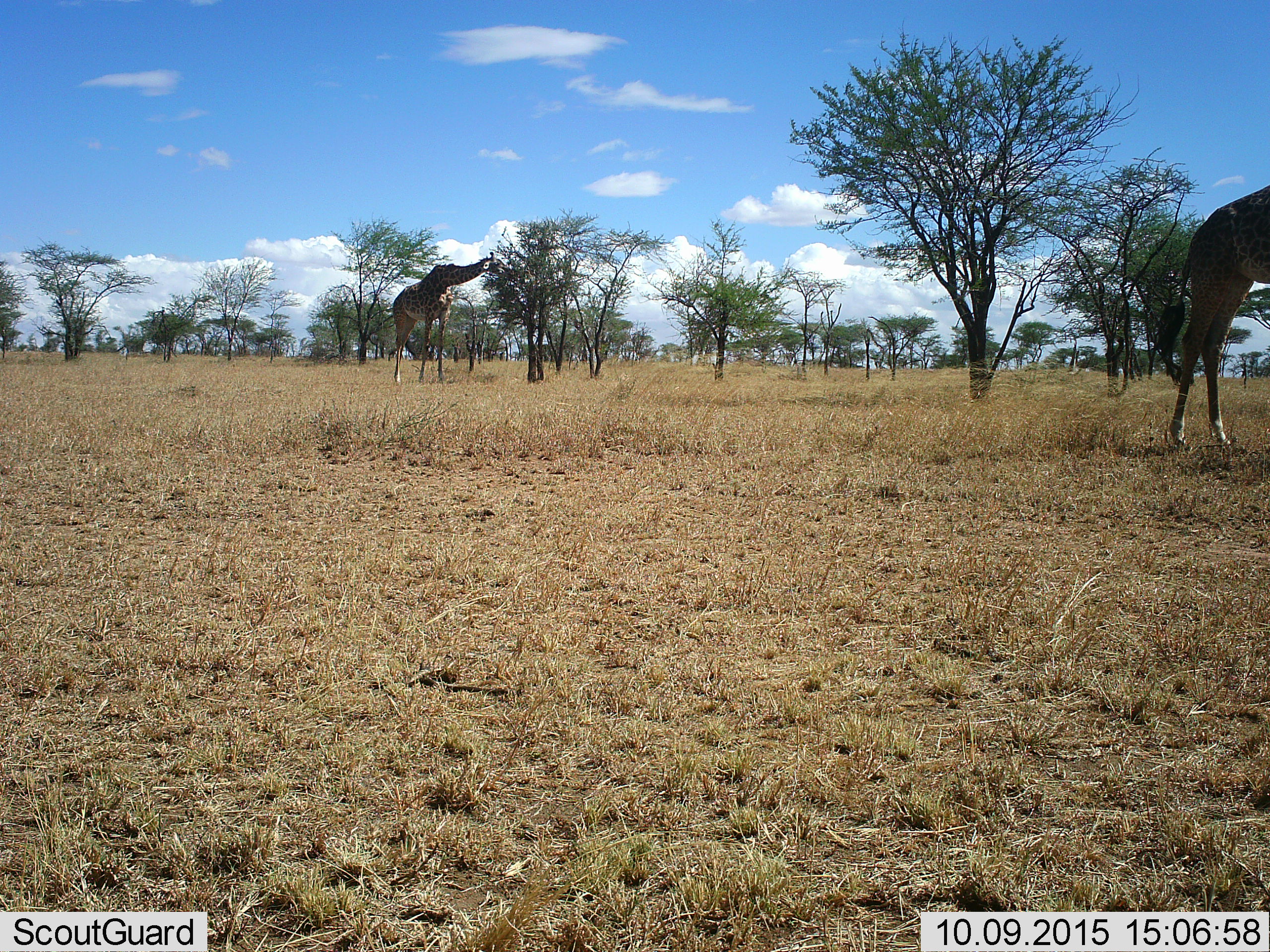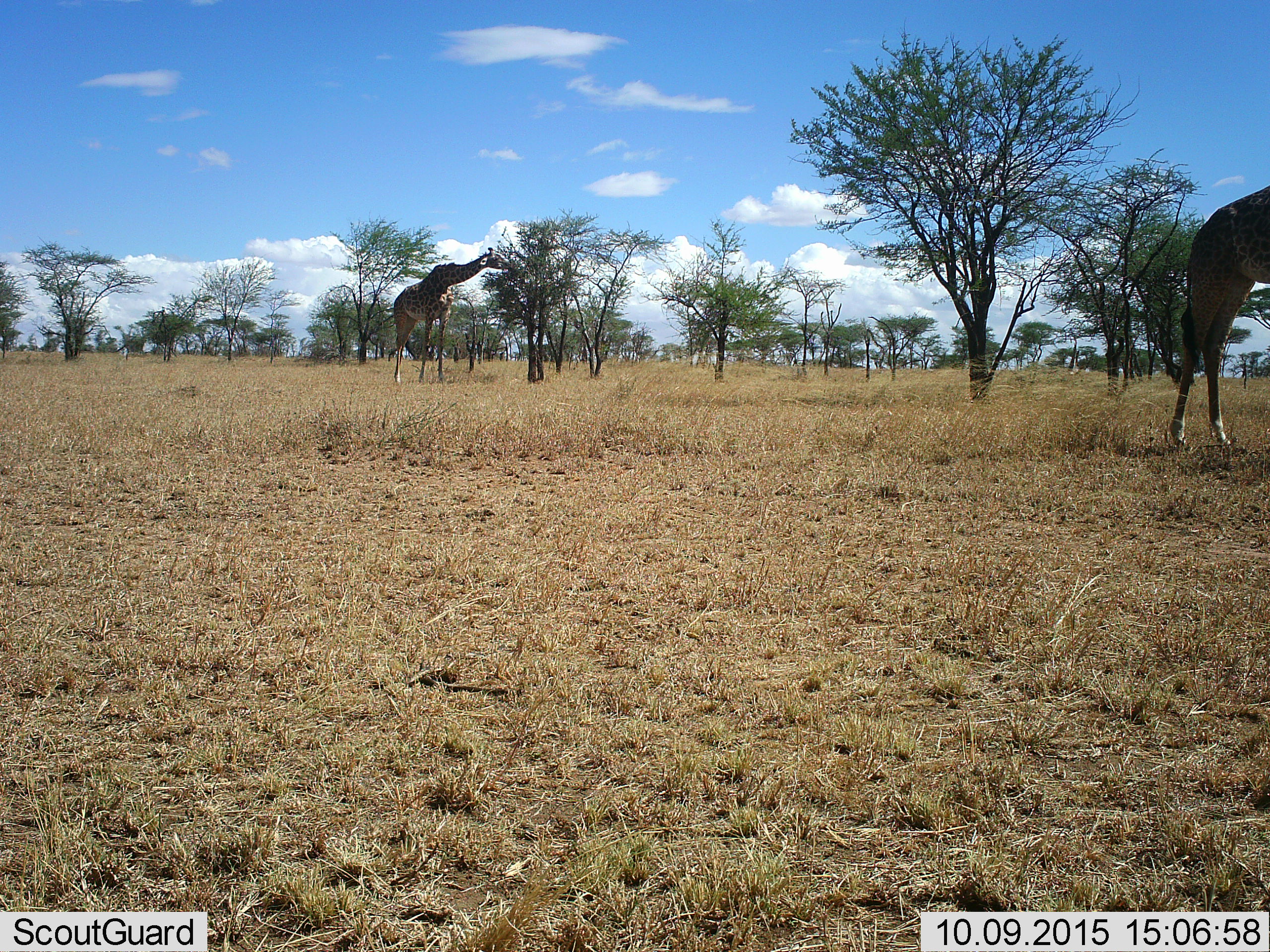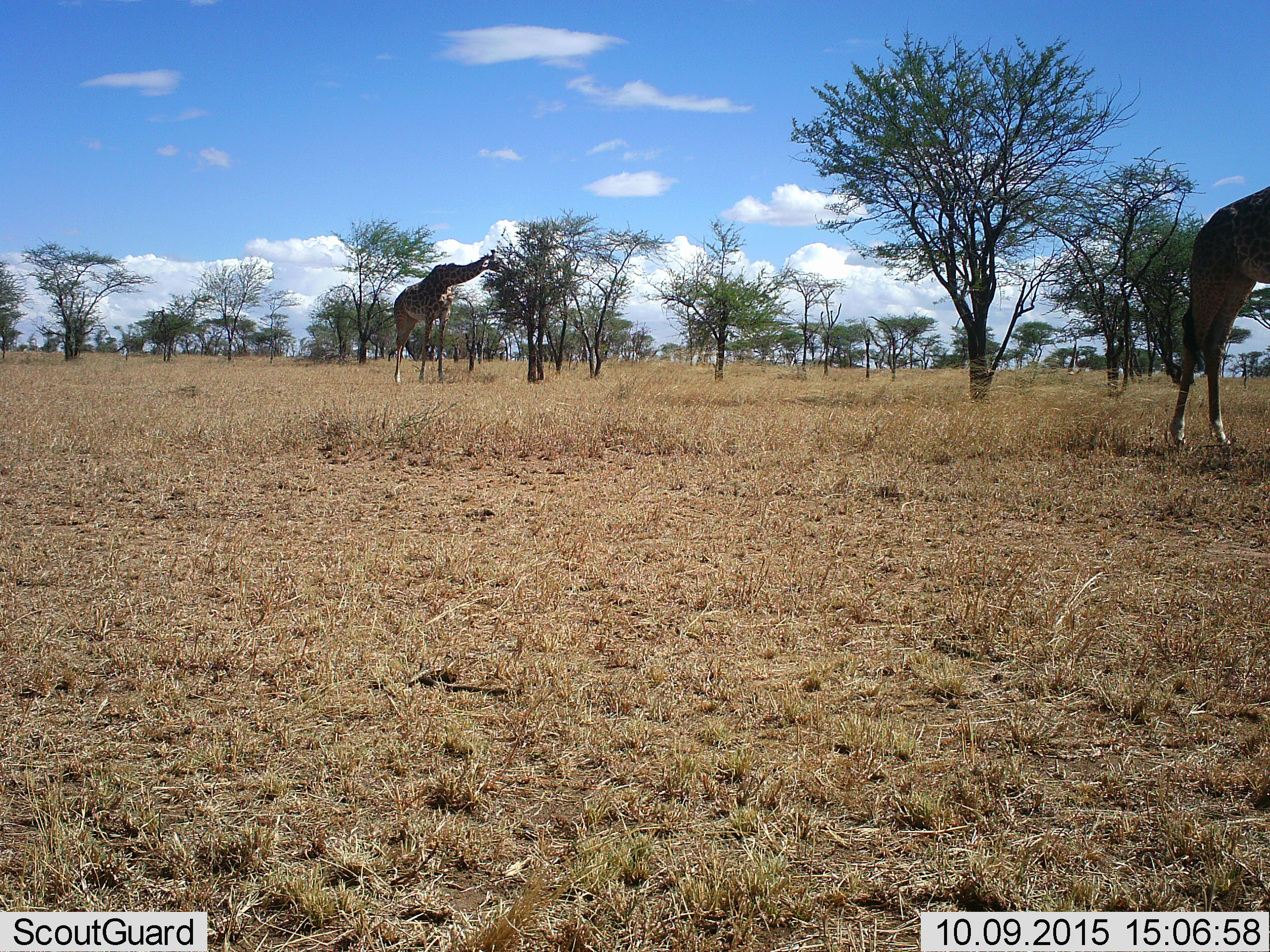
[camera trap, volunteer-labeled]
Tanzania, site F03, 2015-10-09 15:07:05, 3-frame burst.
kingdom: Animalia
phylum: Chordata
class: Mammalia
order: Artiodactyla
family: Giraffidae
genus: Giraffa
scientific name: Giraffa camelopardalis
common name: giraffe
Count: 2.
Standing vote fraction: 62%.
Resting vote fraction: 0%.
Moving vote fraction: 6%.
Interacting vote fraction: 0%.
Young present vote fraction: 0%.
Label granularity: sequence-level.